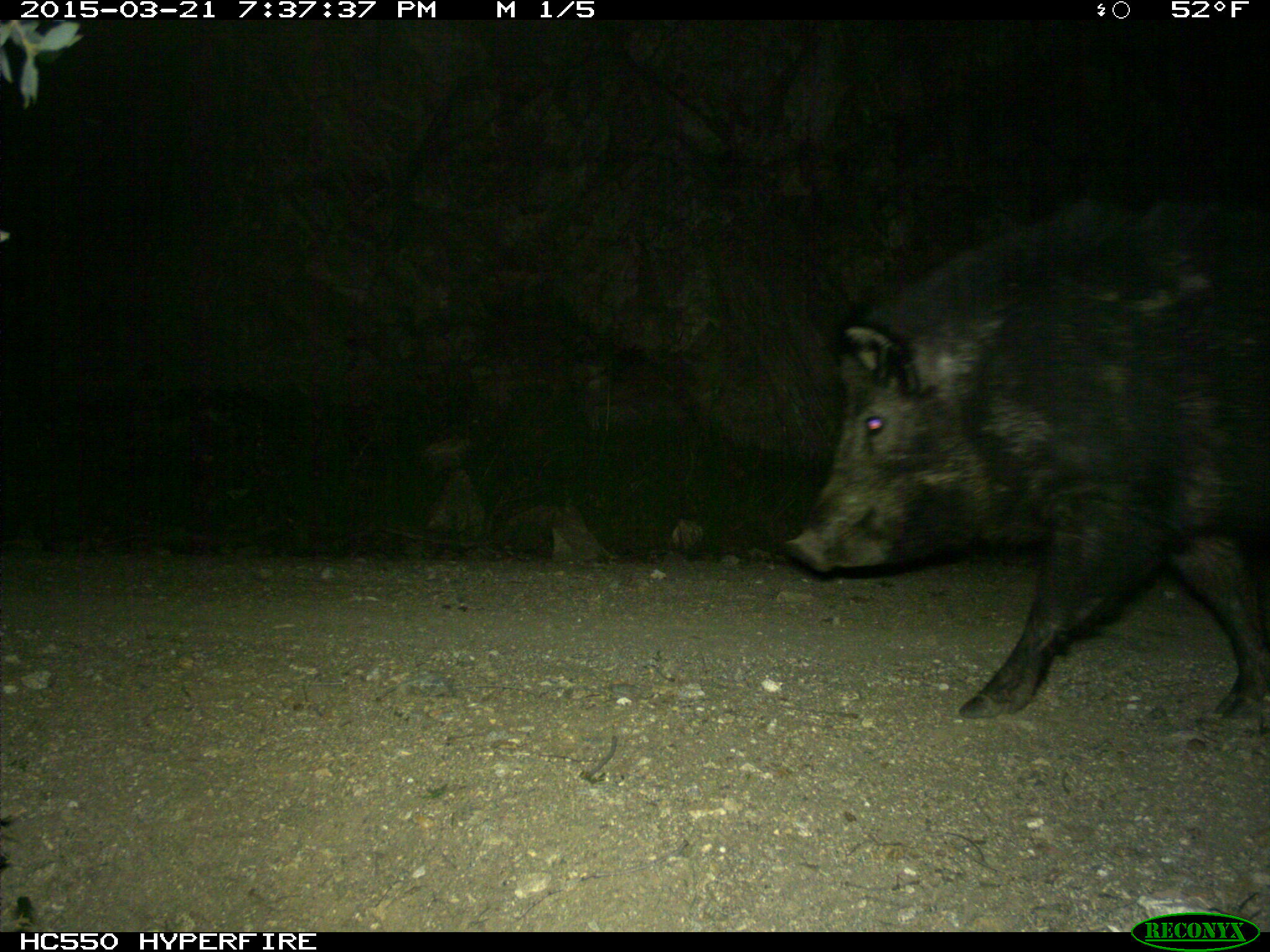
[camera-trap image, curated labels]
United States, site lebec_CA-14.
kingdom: Animalia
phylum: Chordata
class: Mammalia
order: Artiodactyla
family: Suidae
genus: Sus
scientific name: Sus scrofa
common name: wild boar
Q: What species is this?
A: Sus scrofa (wild boar).